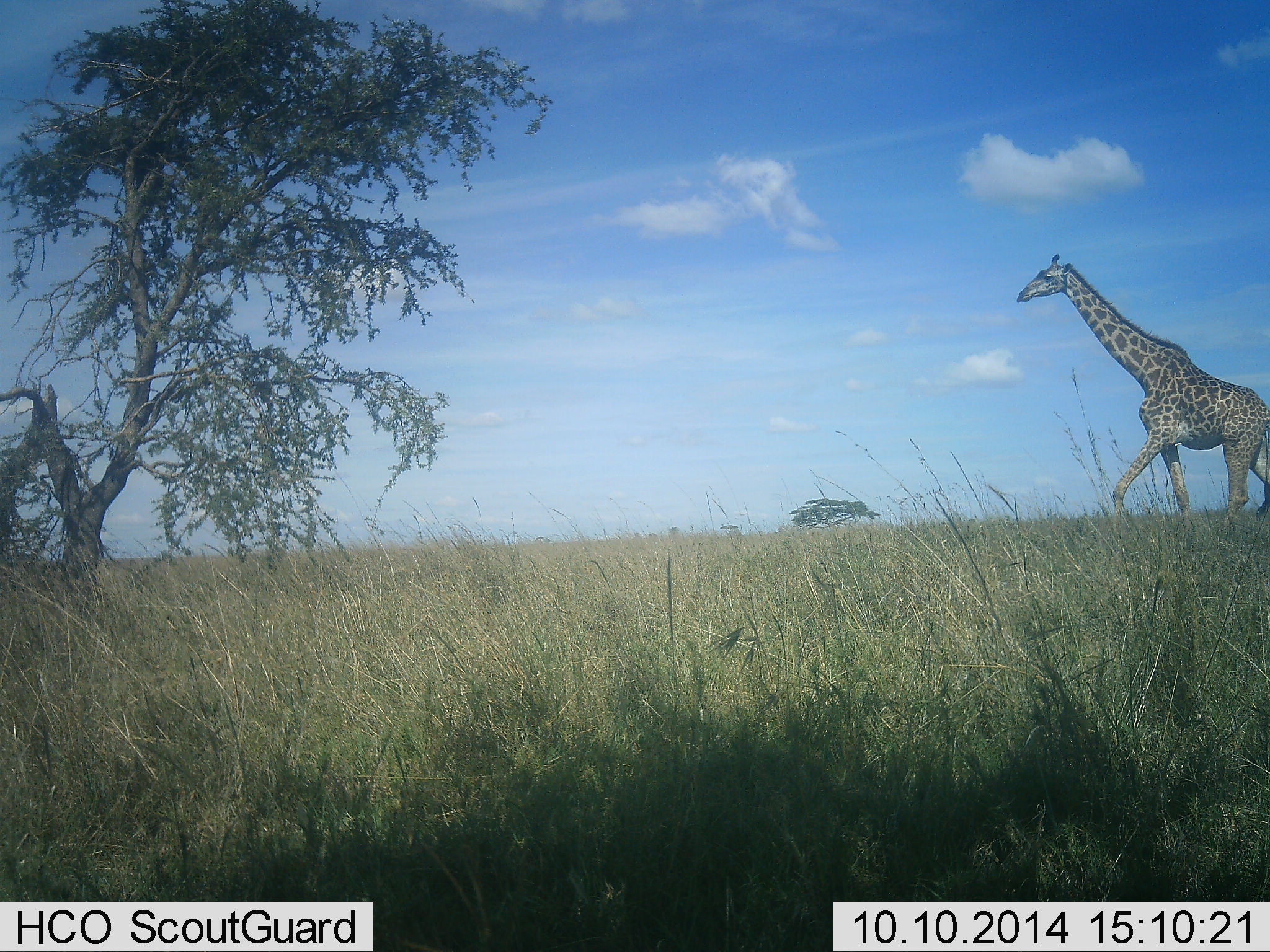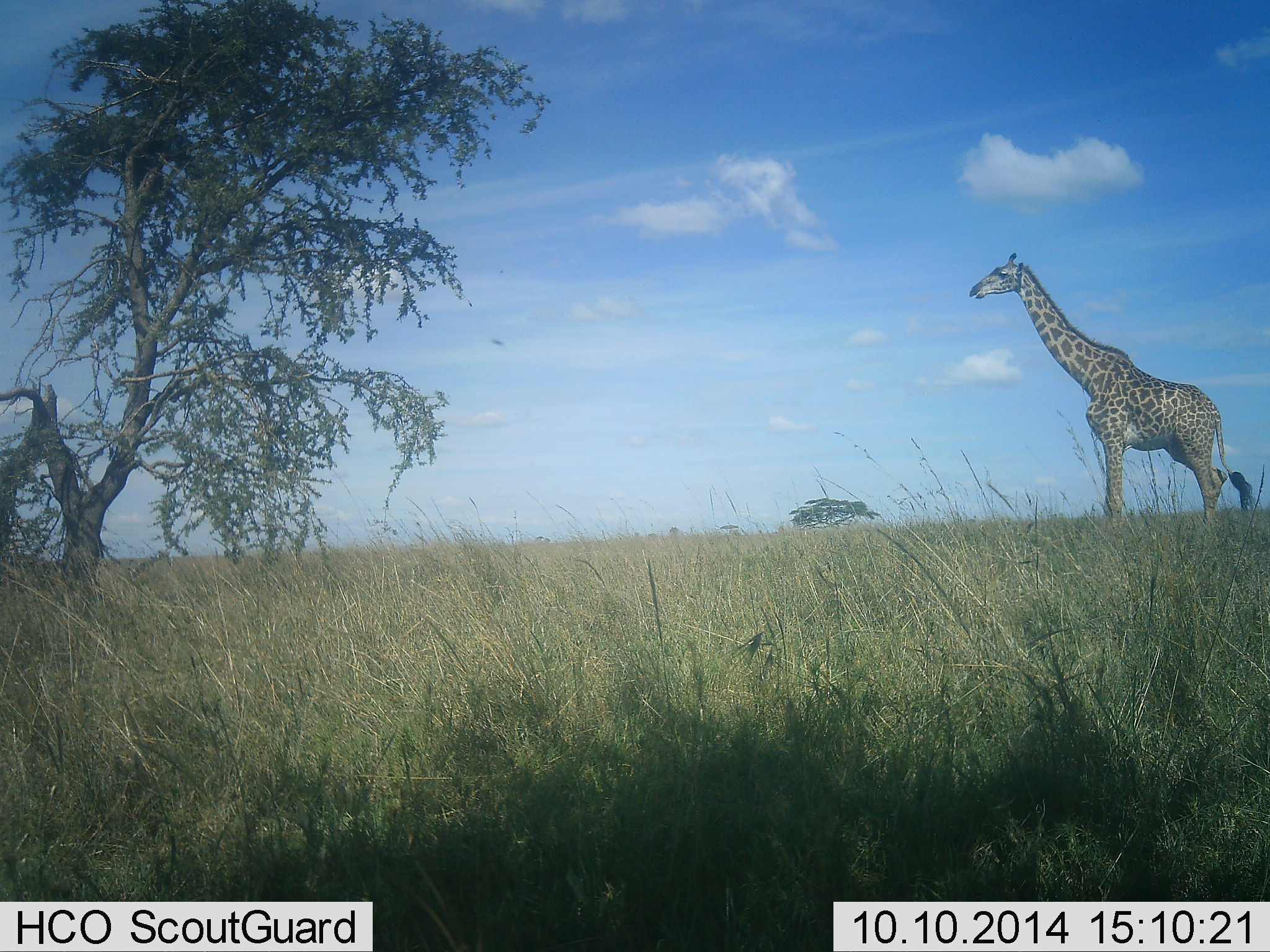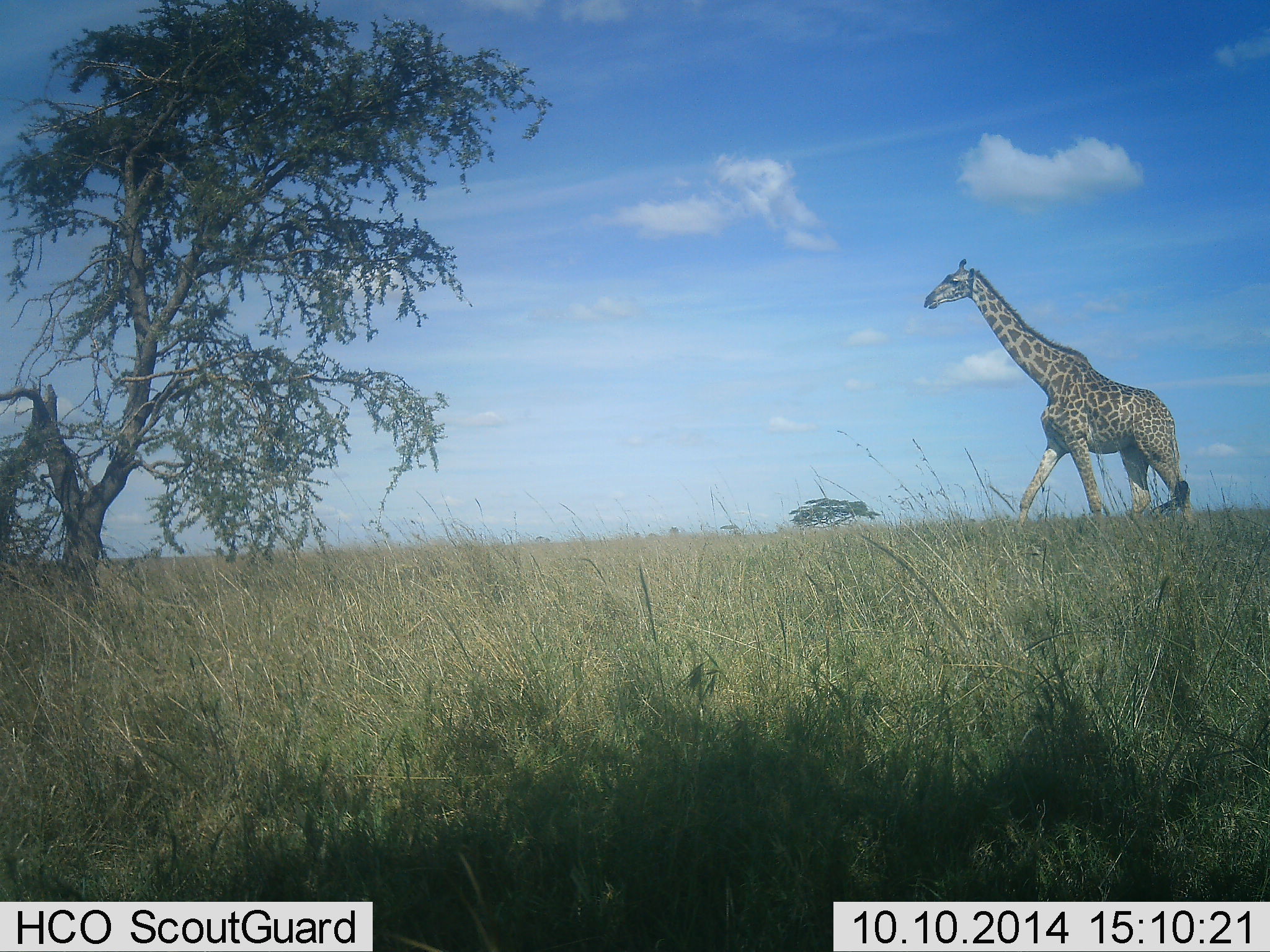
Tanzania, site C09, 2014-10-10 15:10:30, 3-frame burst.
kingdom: Animalia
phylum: Chordata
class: Mammalia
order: Artiodactyla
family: Giraffidae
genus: Giraffa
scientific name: Giraffa camelopardalis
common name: giraffe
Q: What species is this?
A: Giraffe (Giraffa camelopardalis).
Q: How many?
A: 1.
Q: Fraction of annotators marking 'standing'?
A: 36%.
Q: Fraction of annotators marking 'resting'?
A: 0%.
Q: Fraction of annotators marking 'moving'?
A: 73%.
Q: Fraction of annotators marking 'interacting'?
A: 0%.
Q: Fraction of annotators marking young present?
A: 0%.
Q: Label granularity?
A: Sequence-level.